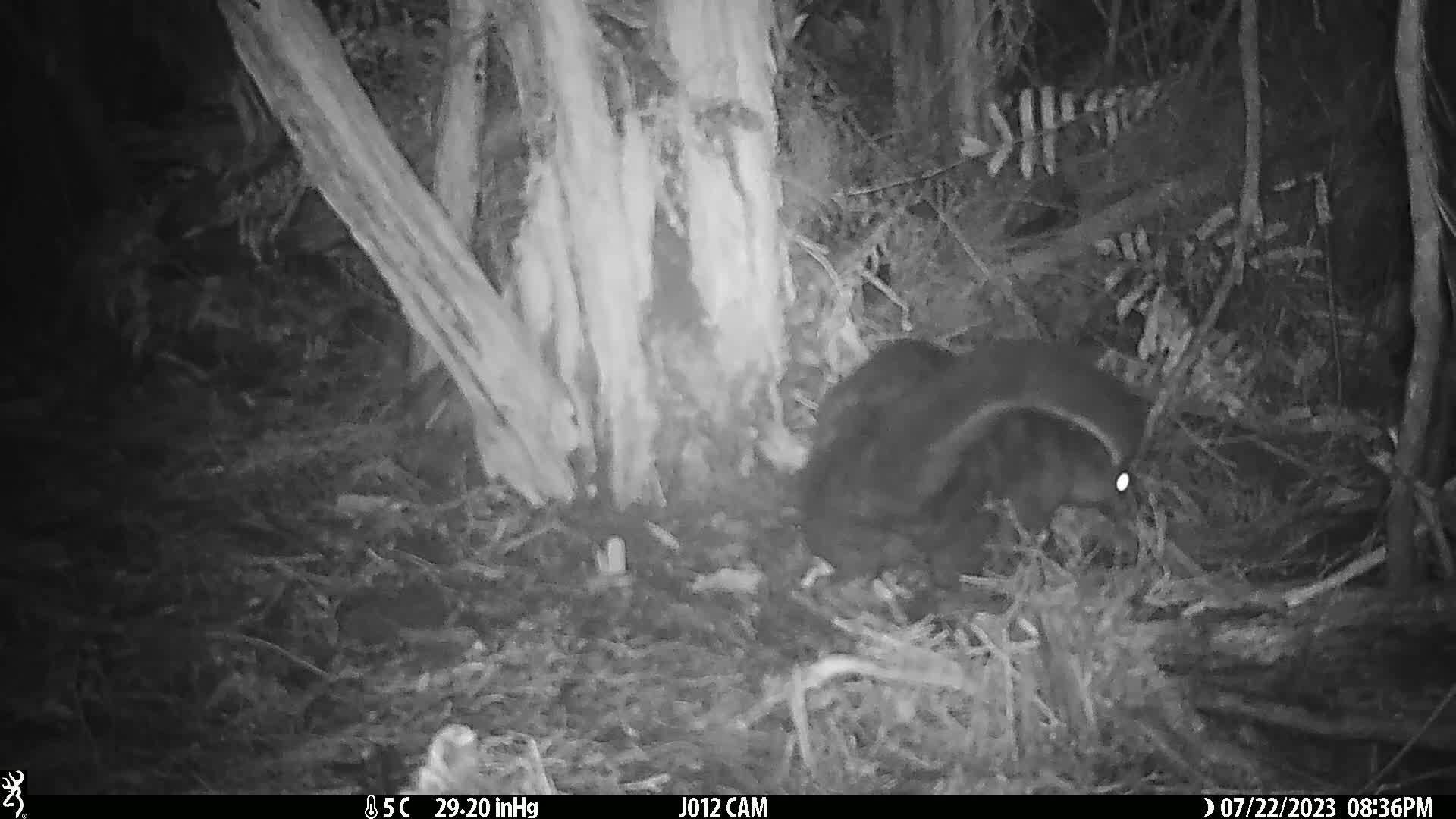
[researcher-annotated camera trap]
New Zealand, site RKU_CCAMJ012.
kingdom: Animalia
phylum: Chordata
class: Mammalia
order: Diprotodontia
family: Phalangeridae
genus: Trichosurus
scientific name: Trichosurus vulpecula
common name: common brushtail possum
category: possum